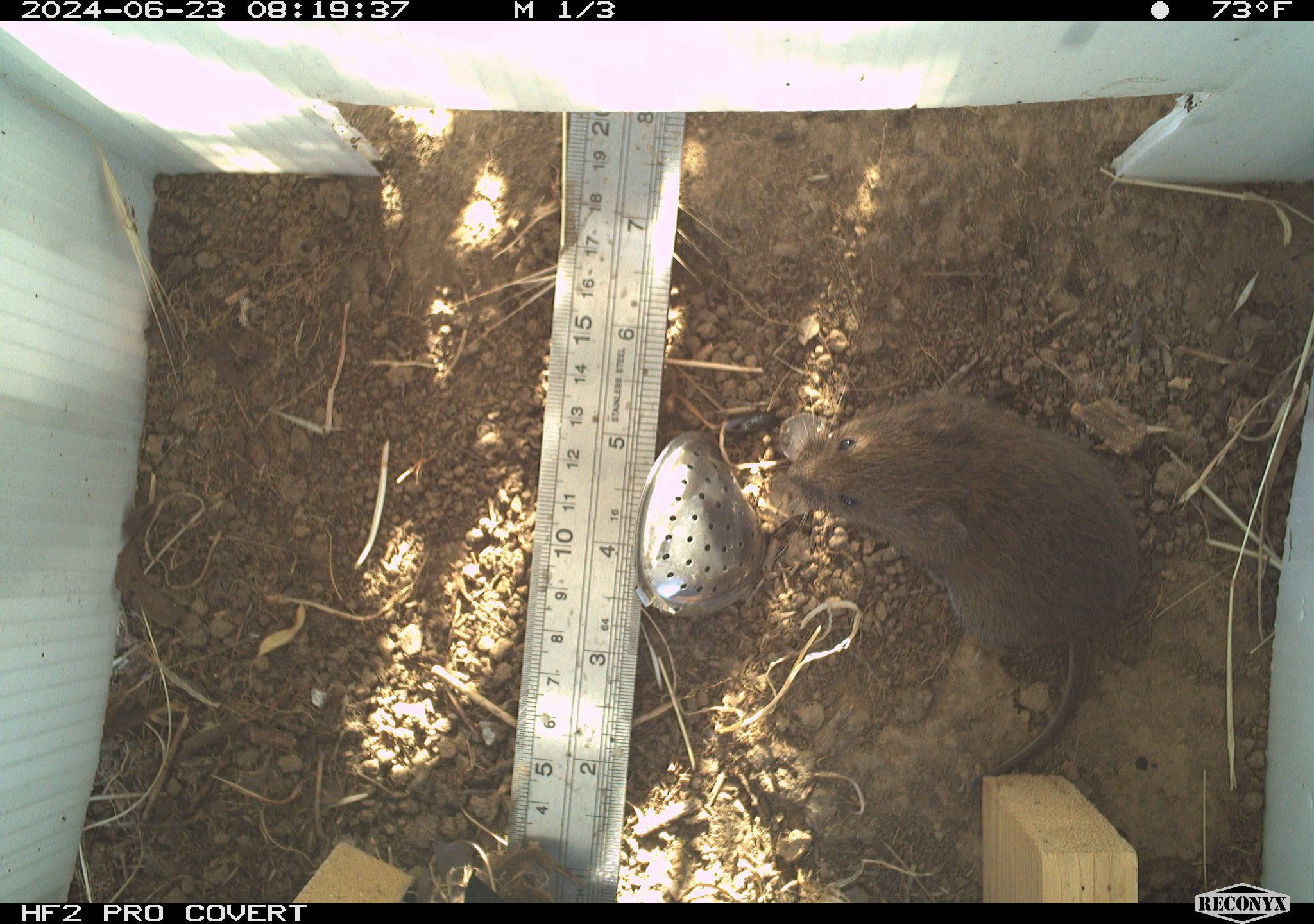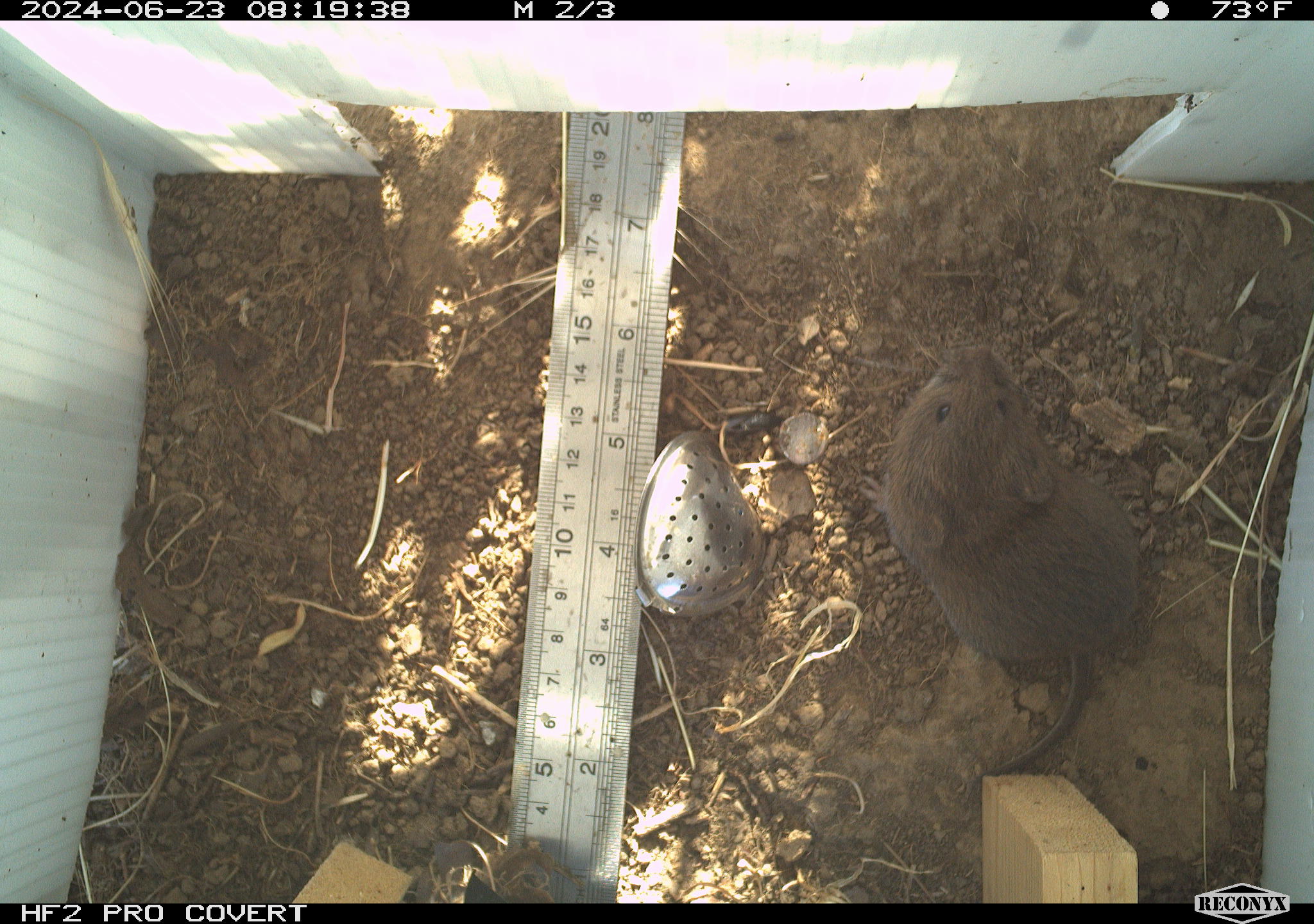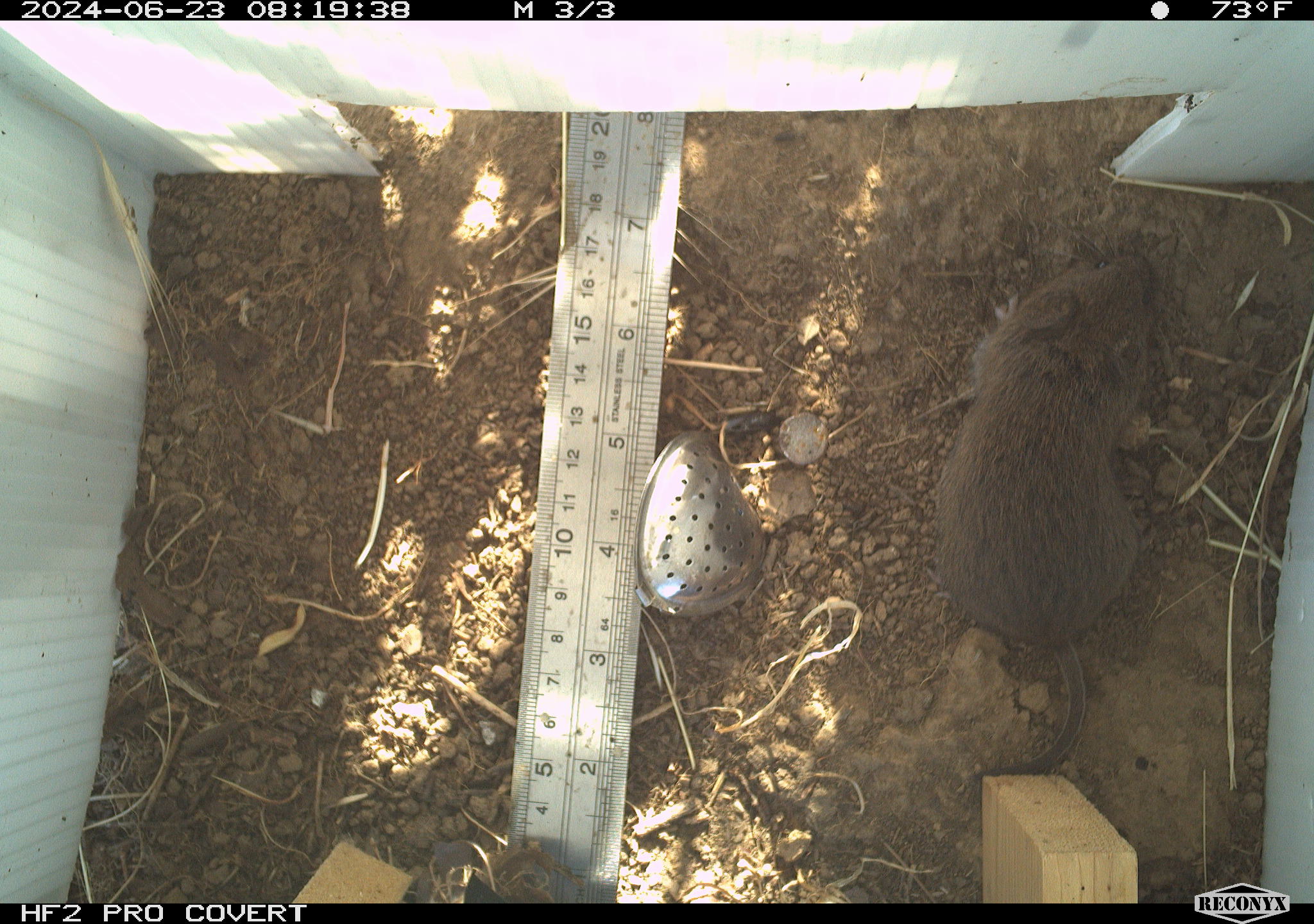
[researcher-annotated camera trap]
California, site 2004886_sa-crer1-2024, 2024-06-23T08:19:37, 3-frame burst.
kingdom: Animalia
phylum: Chordata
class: Mammalia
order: Rodentia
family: Cricetidae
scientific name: Arvicolinae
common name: voles, lemmings, and muskrats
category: arvicolinae subfamily